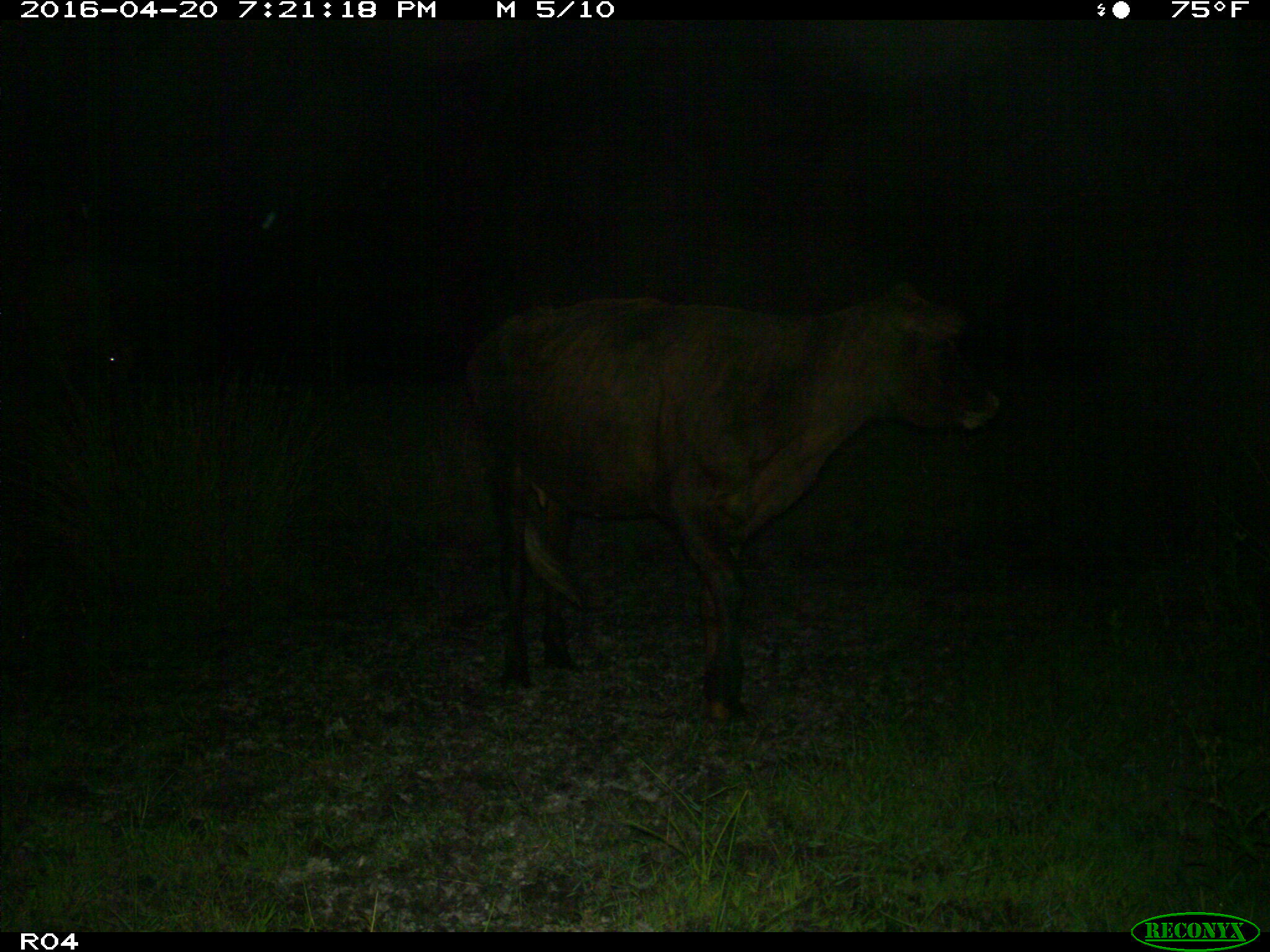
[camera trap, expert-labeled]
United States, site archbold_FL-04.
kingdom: Animalia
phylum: Chordata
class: Mammalia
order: Artiodactyla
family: Bovidae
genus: Bos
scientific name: Bos taurus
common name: domestic cow